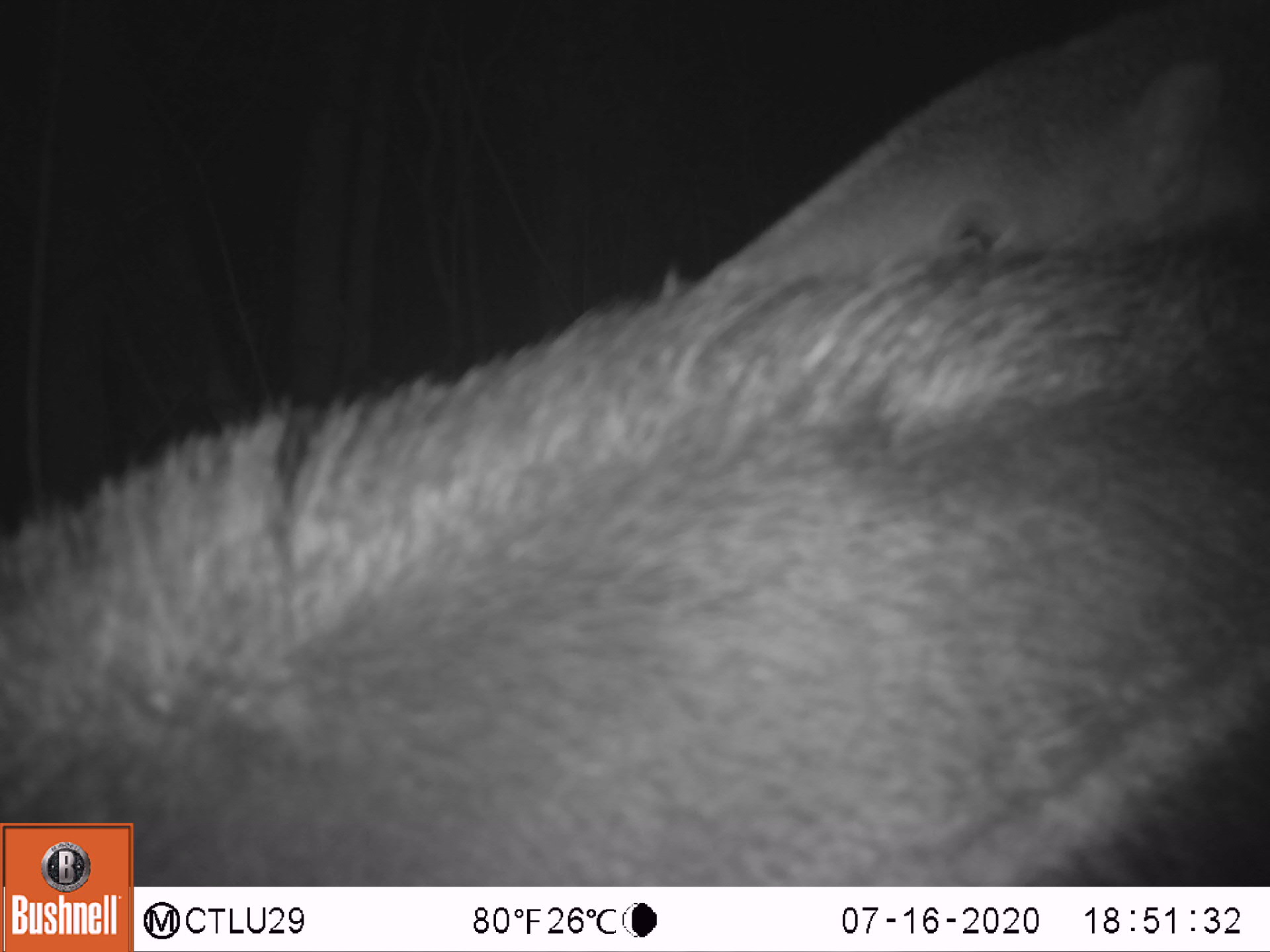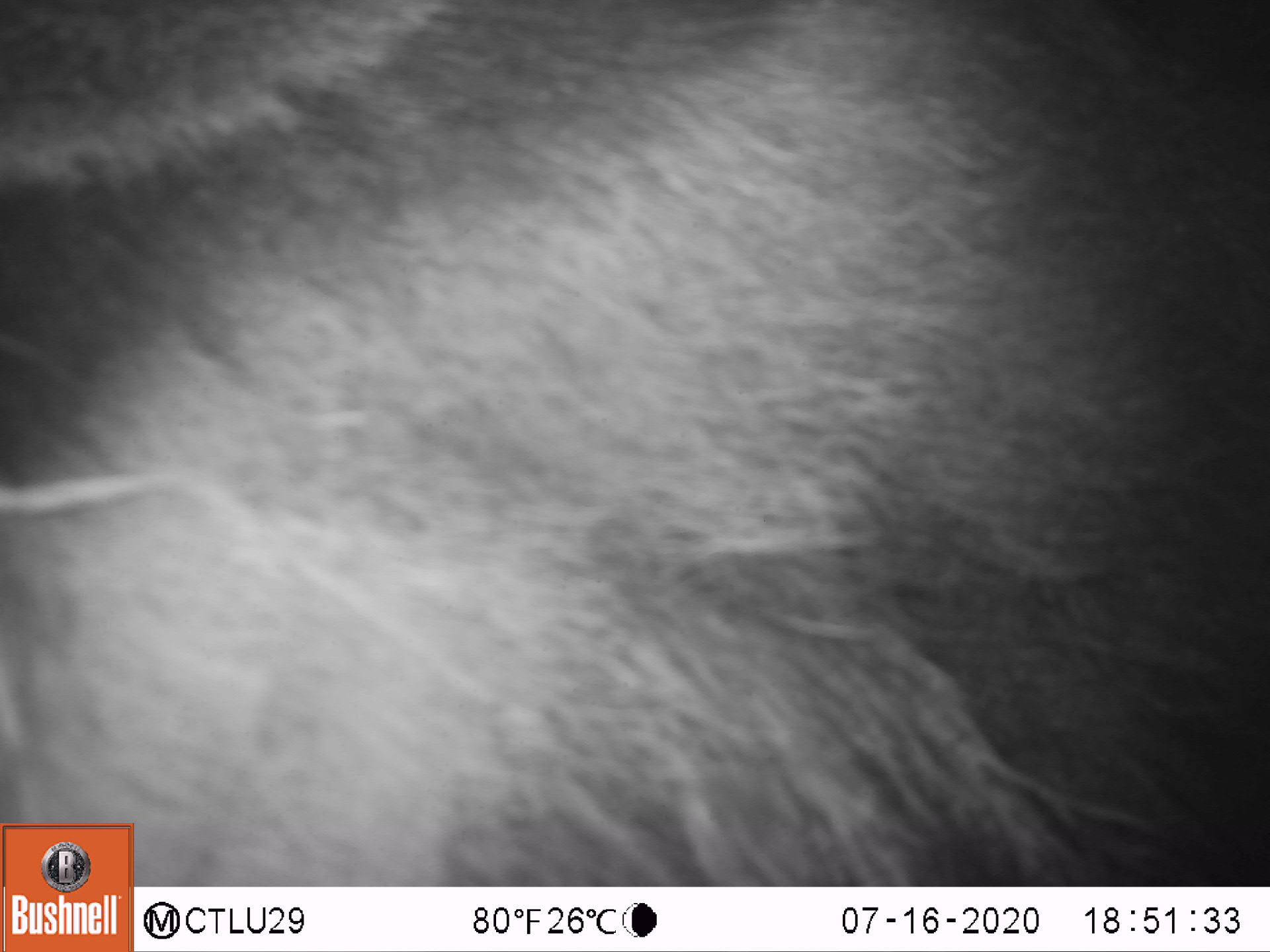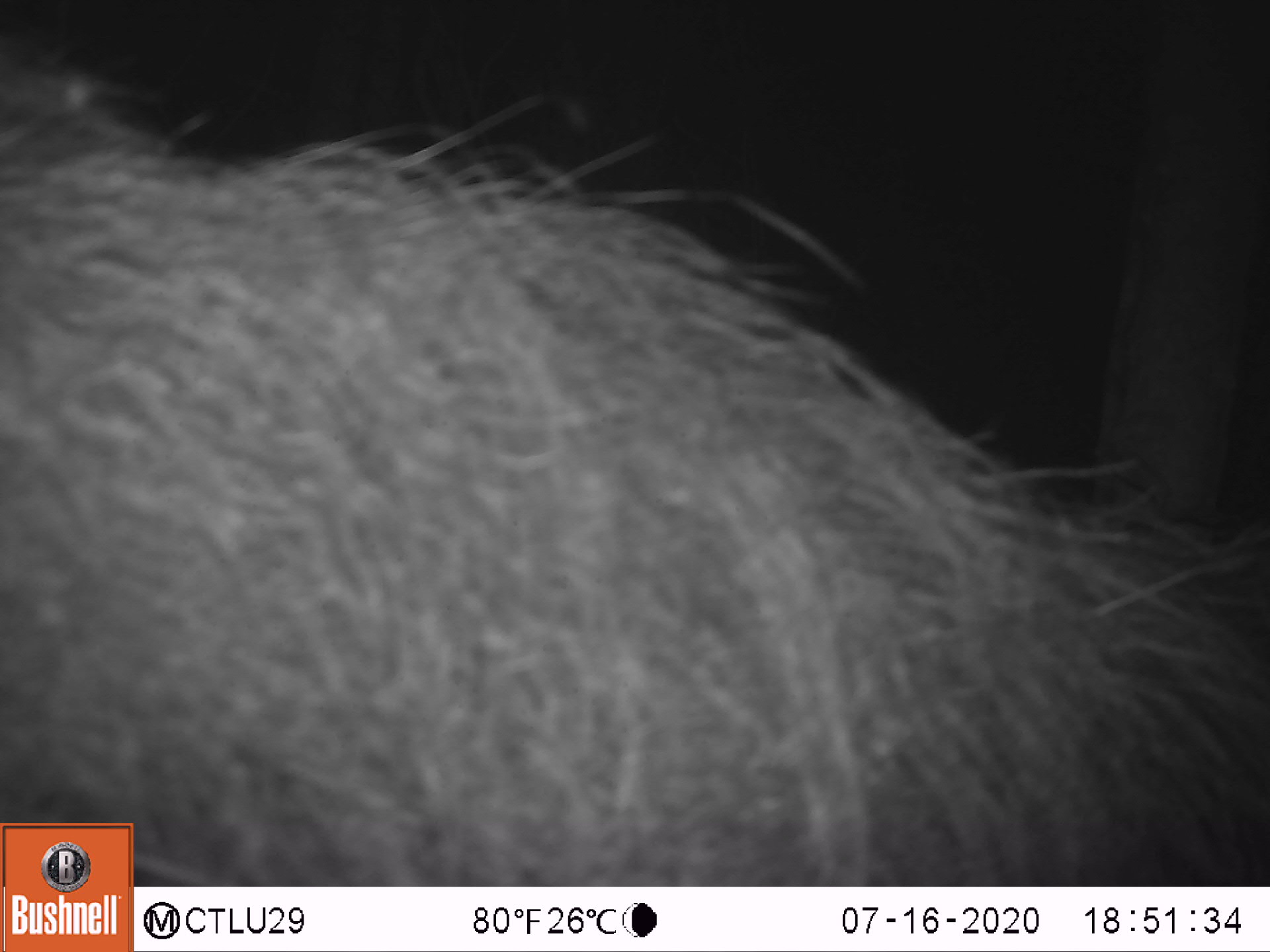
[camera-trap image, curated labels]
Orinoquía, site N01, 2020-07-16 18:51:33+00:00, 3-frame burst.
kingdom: Animalia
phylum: Chordata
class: Mammalia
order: Pilosa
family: Myrmecophagidae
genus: Myrmecophaga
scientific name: Myrmecophaga tridactyla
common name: giant anteater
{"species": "giant anteater (Myrmecophaga tridactyla)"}